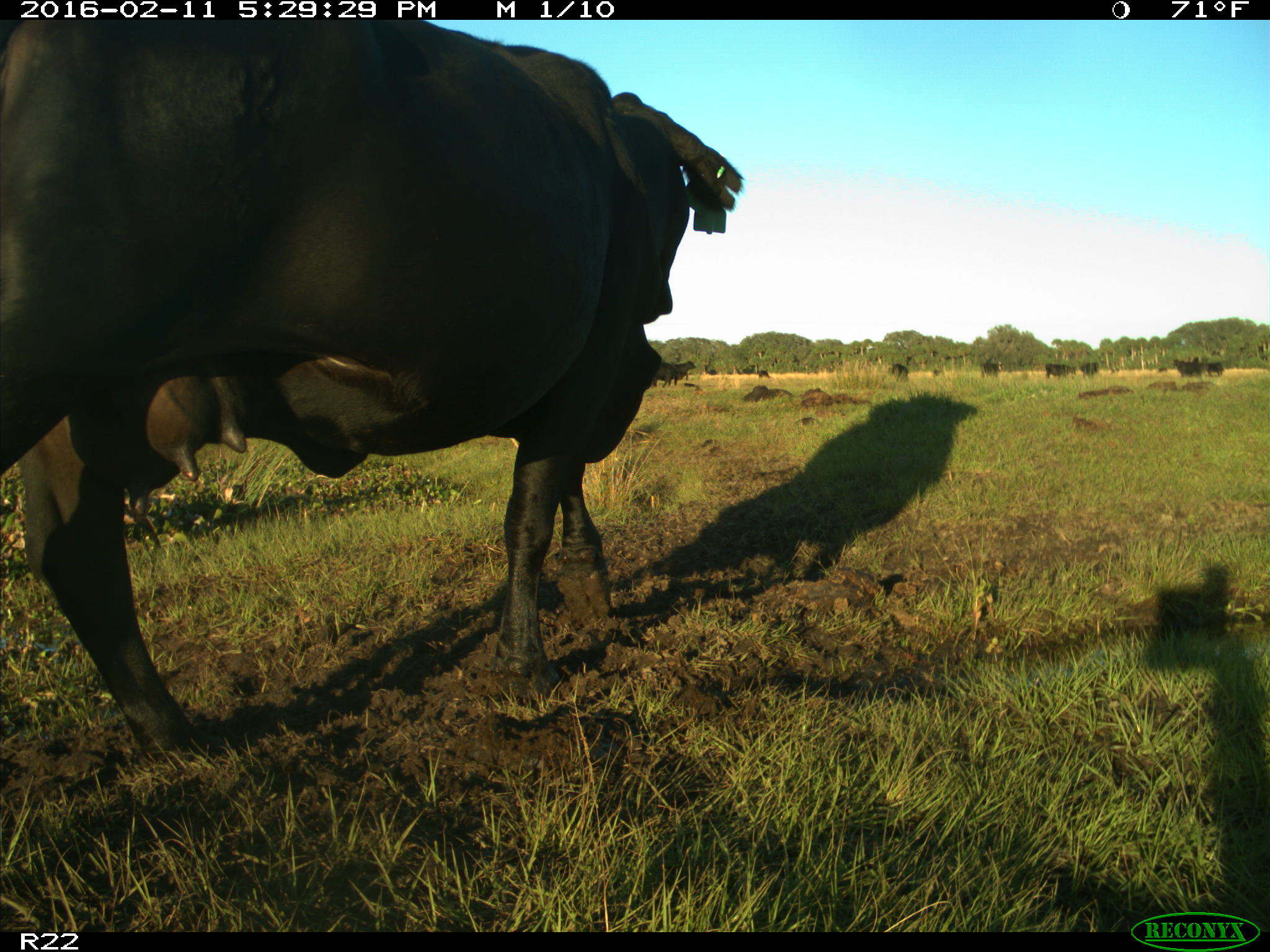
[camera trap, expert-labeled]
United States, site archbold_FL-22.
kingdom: Animalia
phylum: Chordata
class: Mammalia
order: Artiodactyla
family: Bovidae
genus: Bos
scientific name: Bos taurus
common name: domestic cow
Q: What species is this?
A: Bos taurus (domestic cow).